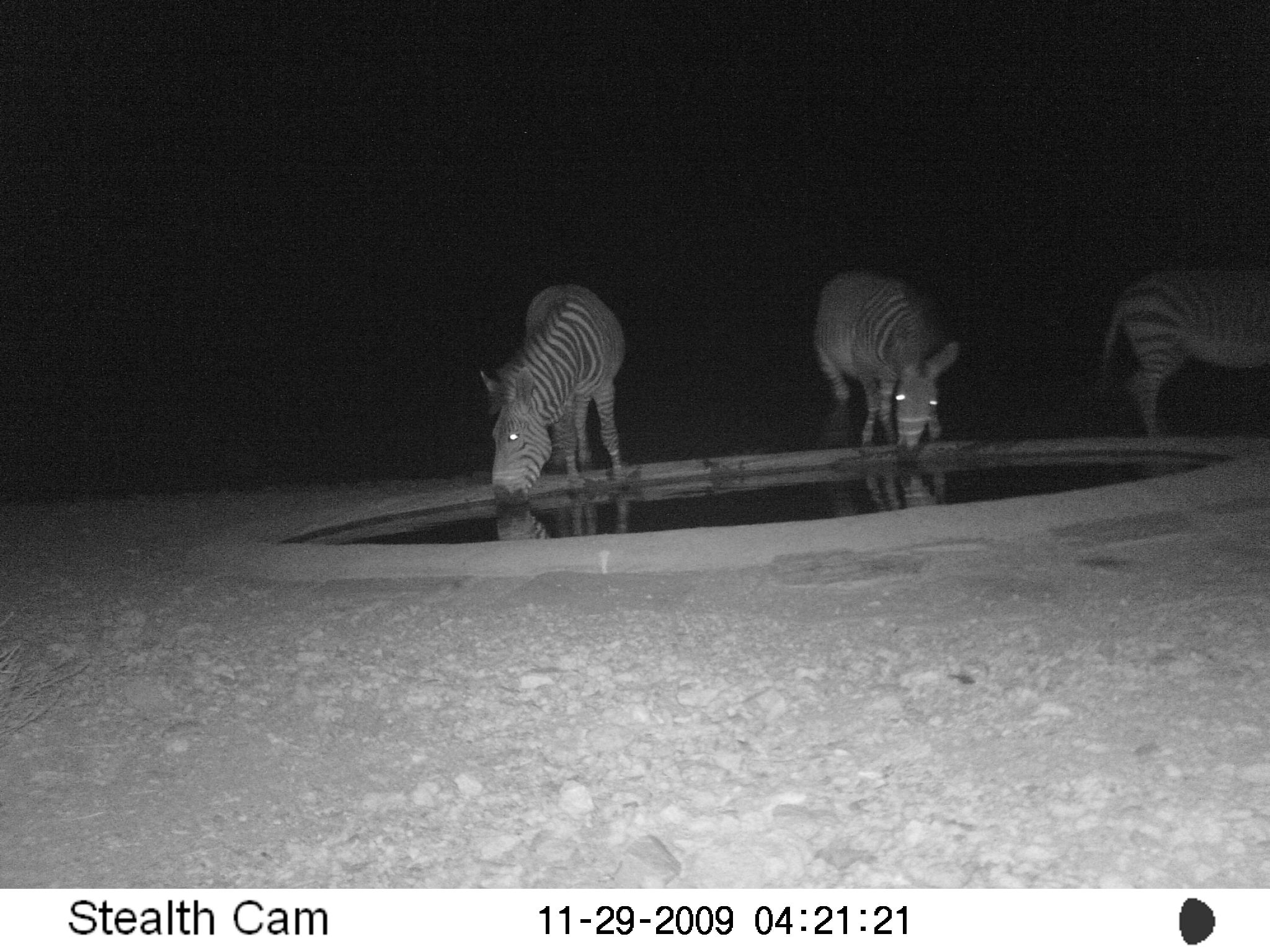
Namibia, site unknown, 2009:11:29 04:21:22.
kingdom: Animalia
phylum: Chordata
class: Mammalia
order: Perissodactyla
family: Equidae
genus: Equus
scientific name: Equus zebra hartmannae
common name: hartmann's mountain zebra